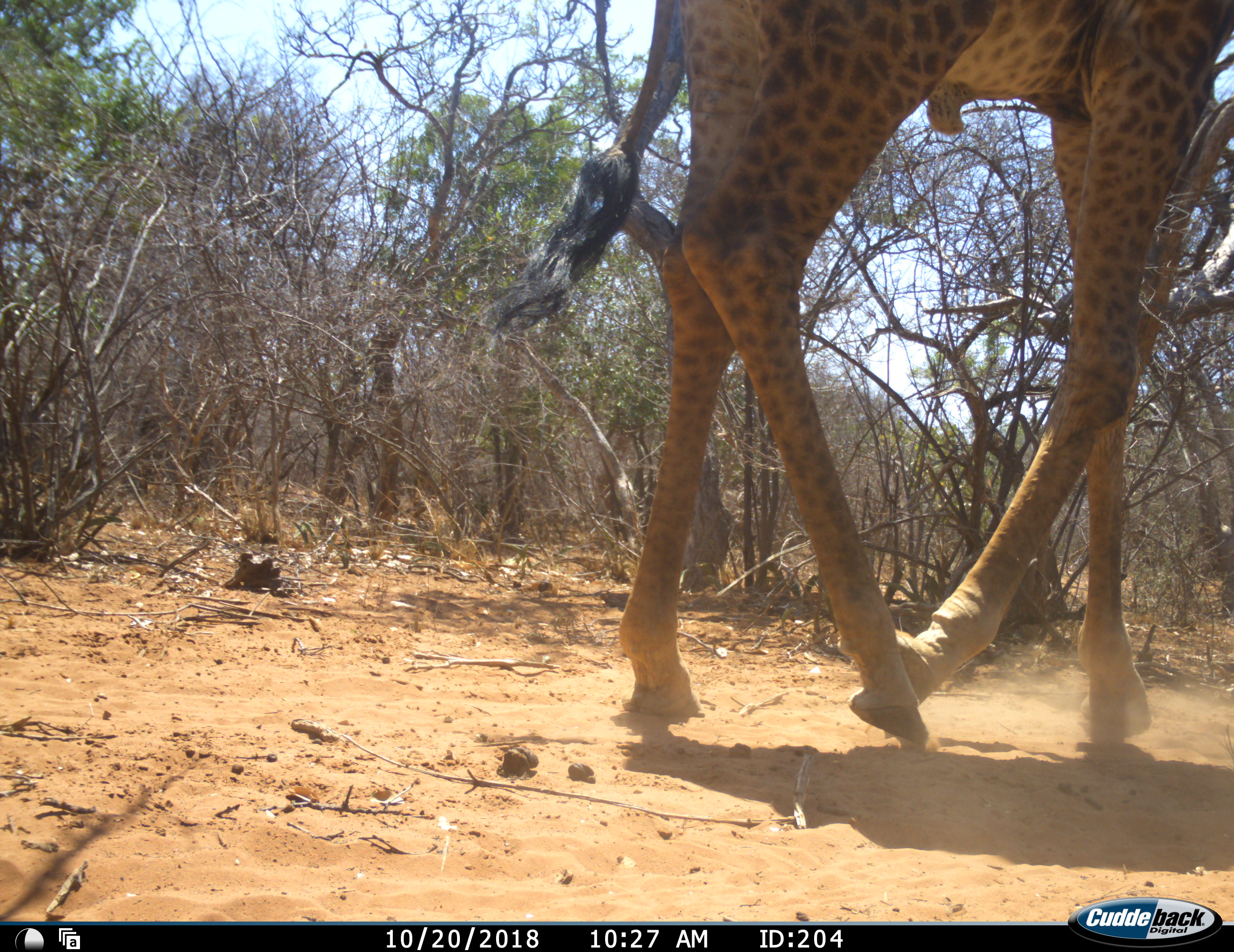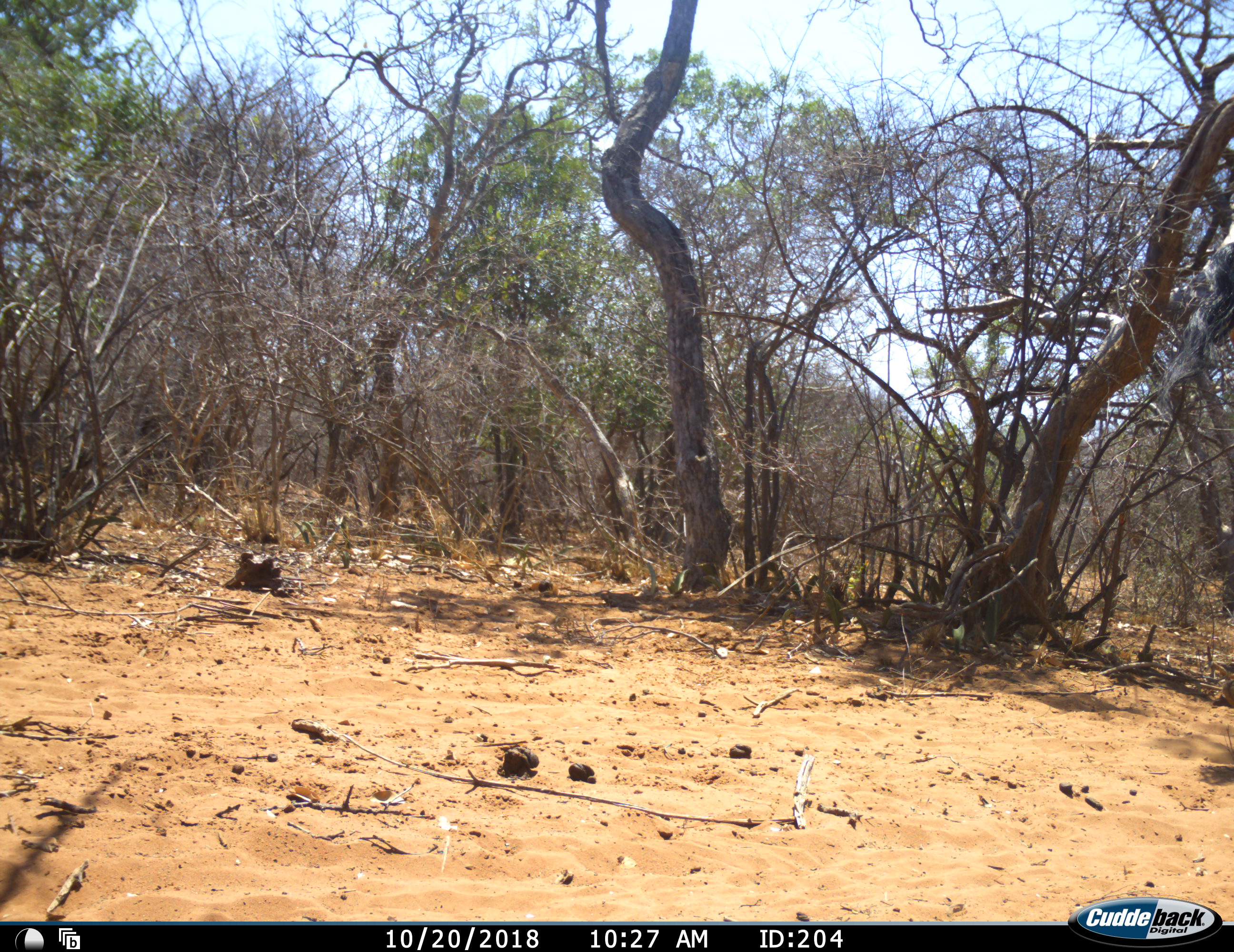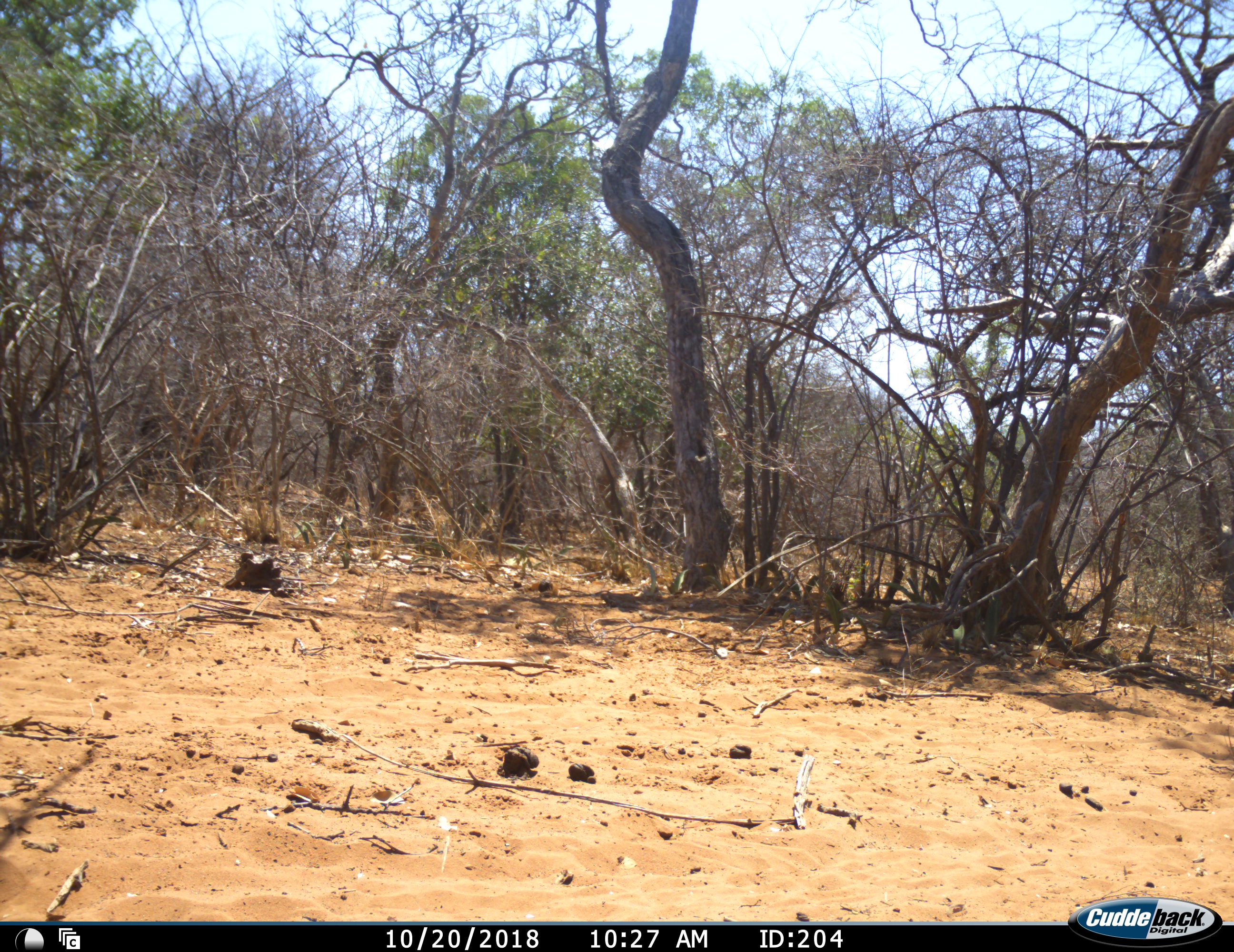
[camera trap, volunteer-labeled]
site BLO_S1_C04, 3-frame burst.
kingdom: Animalia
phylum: Chordata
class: Mammalia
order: Artiodactyla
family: Giraffidae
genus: Giraffa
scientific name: Giraffa camelopardalis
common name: giraffe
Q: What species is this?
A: Giraffe (Giraffa camelopardalis).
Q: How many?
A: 1.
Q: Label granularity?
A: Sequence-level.